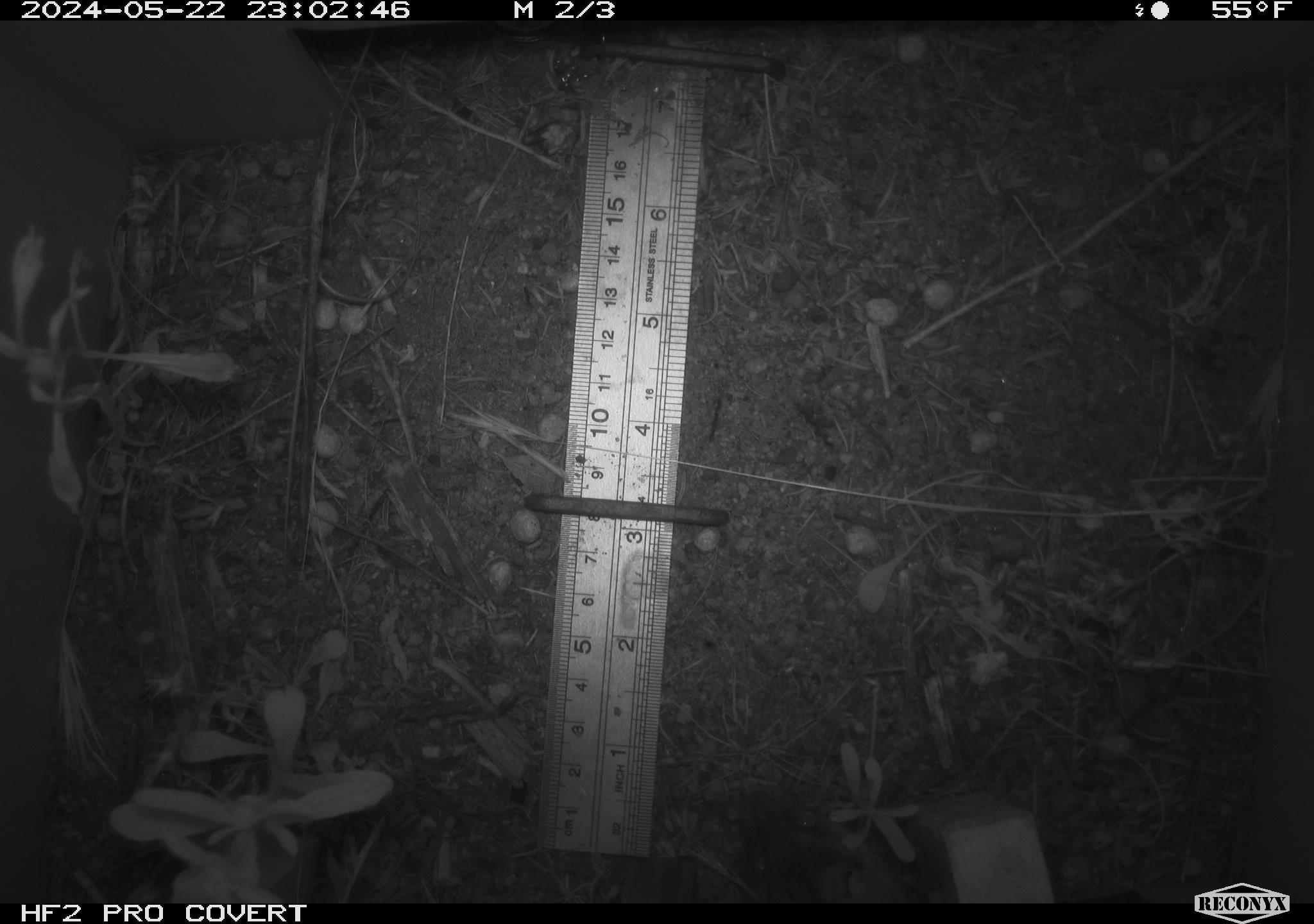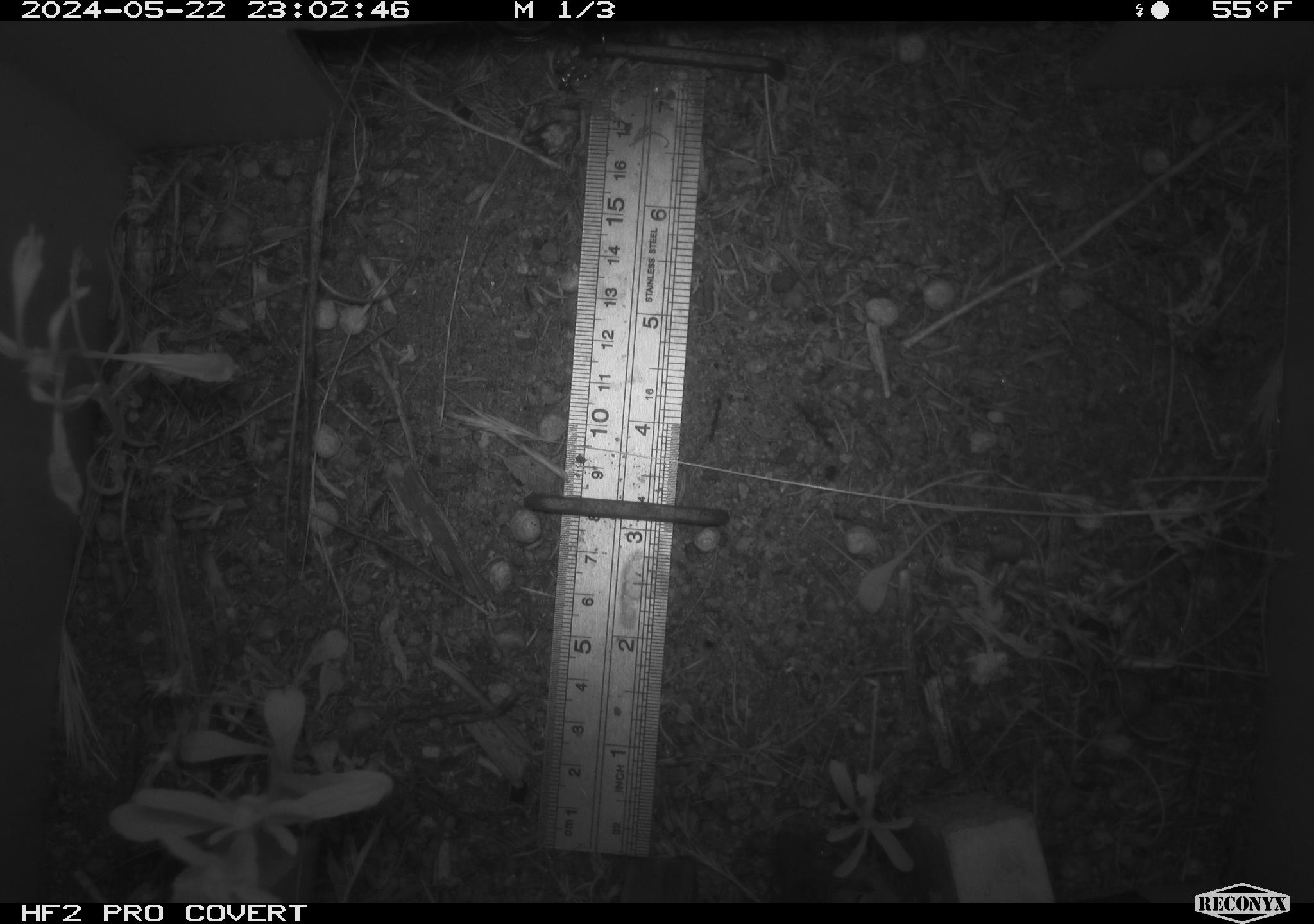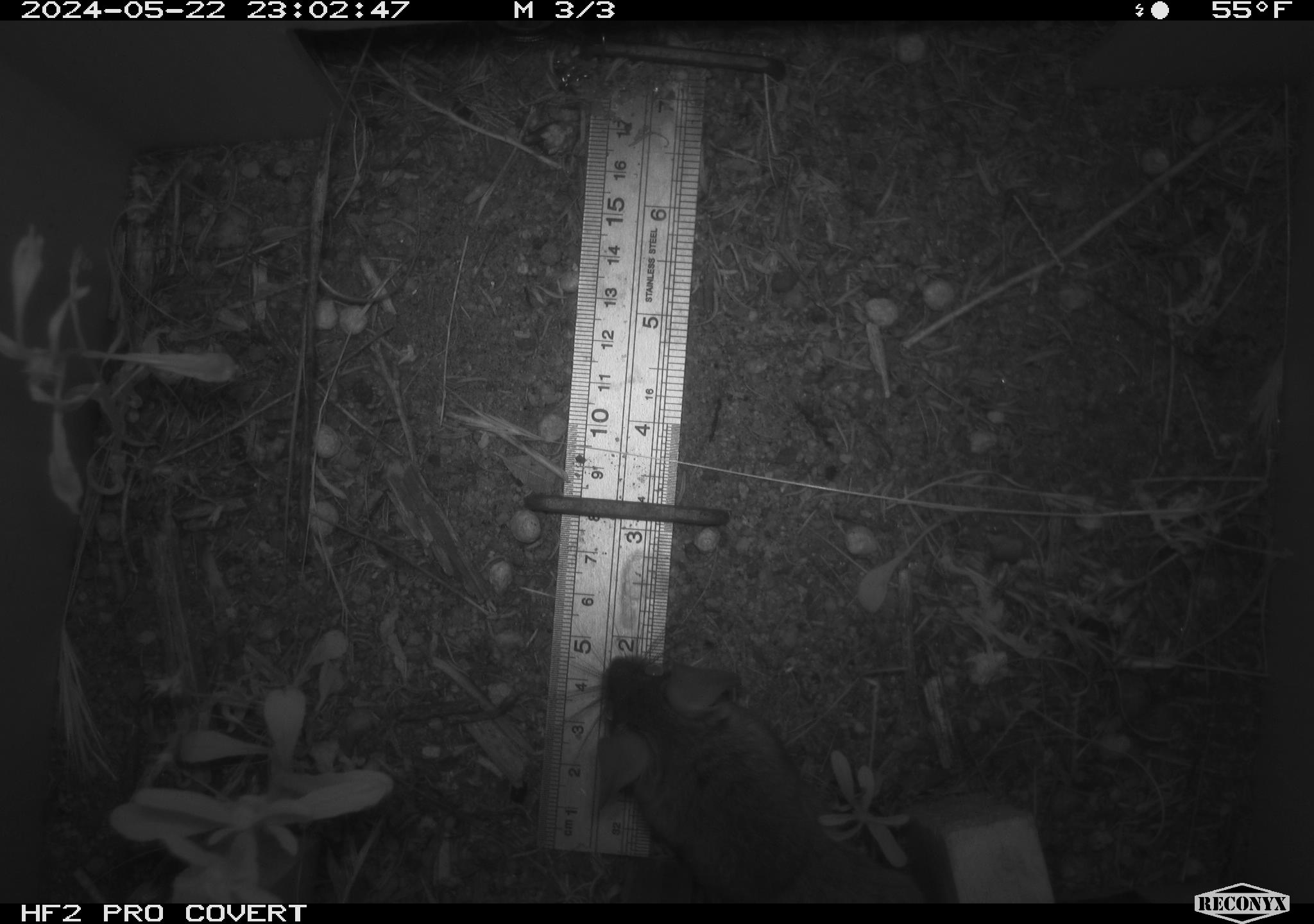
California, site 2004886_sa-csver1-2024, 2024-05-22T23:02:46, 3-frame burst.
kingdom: Animalia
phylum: Chordata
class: Mammalia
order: Rodentia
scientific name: Rodentia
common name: rodent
Rodent (Rodentia).